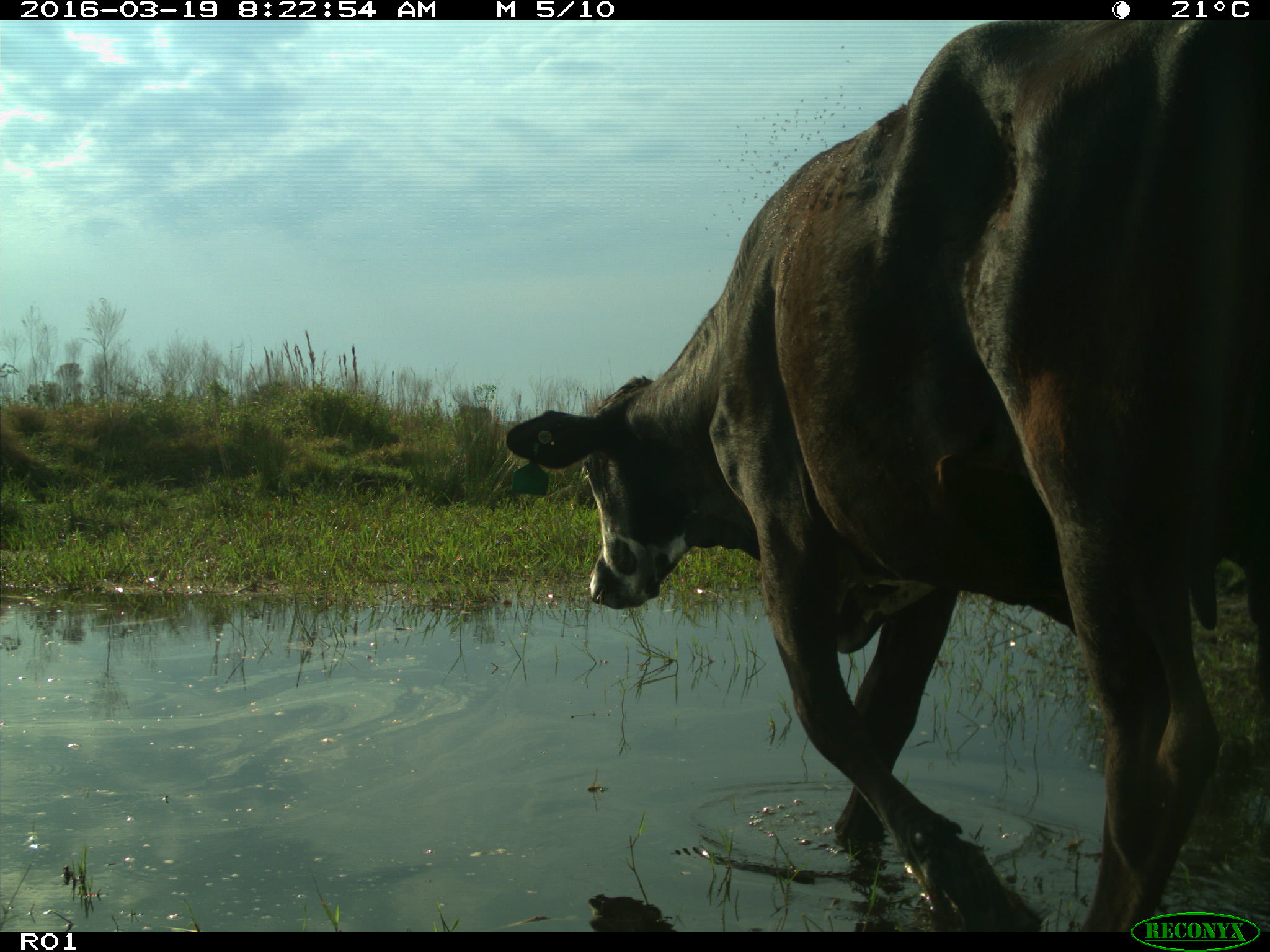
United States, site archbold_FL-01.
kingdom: Animalia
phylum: Chordata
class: Mammalia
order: Artiodactyla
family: Bovidae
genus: Bos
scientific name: Bos taurus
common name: domestic cow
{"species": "Bos taurus (domestic cow)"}